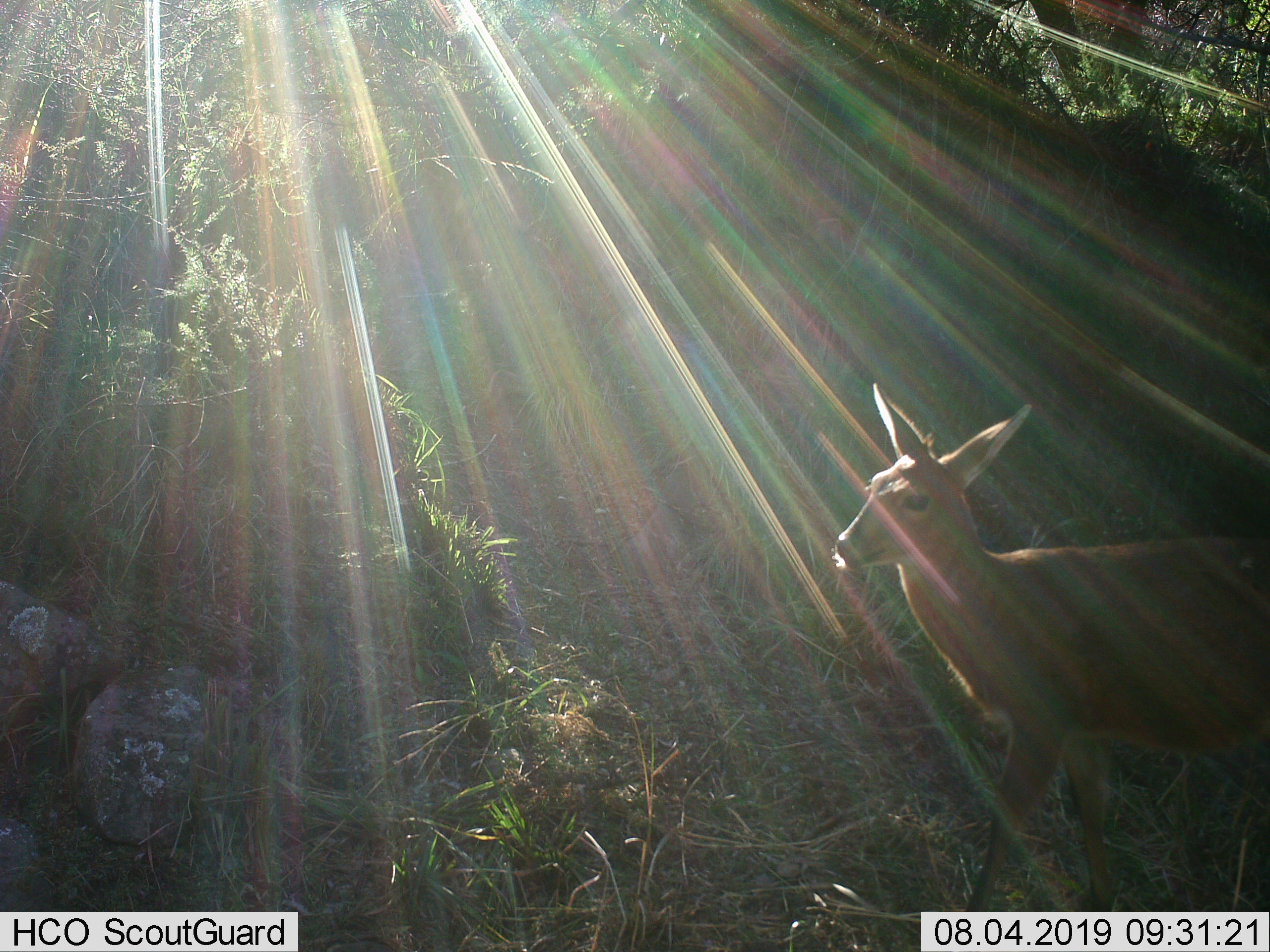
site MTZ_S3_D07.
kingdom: Animalia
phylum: Chordata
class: Mammalia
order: Artiodactyla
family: Bovidae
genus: Sylvicapra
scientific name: Sylvicapra grimmia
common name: common duiker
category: duikercommongrey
Duikercommongrey (common duiker) (Sylvicapra grimmia), count 1. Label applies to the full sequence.